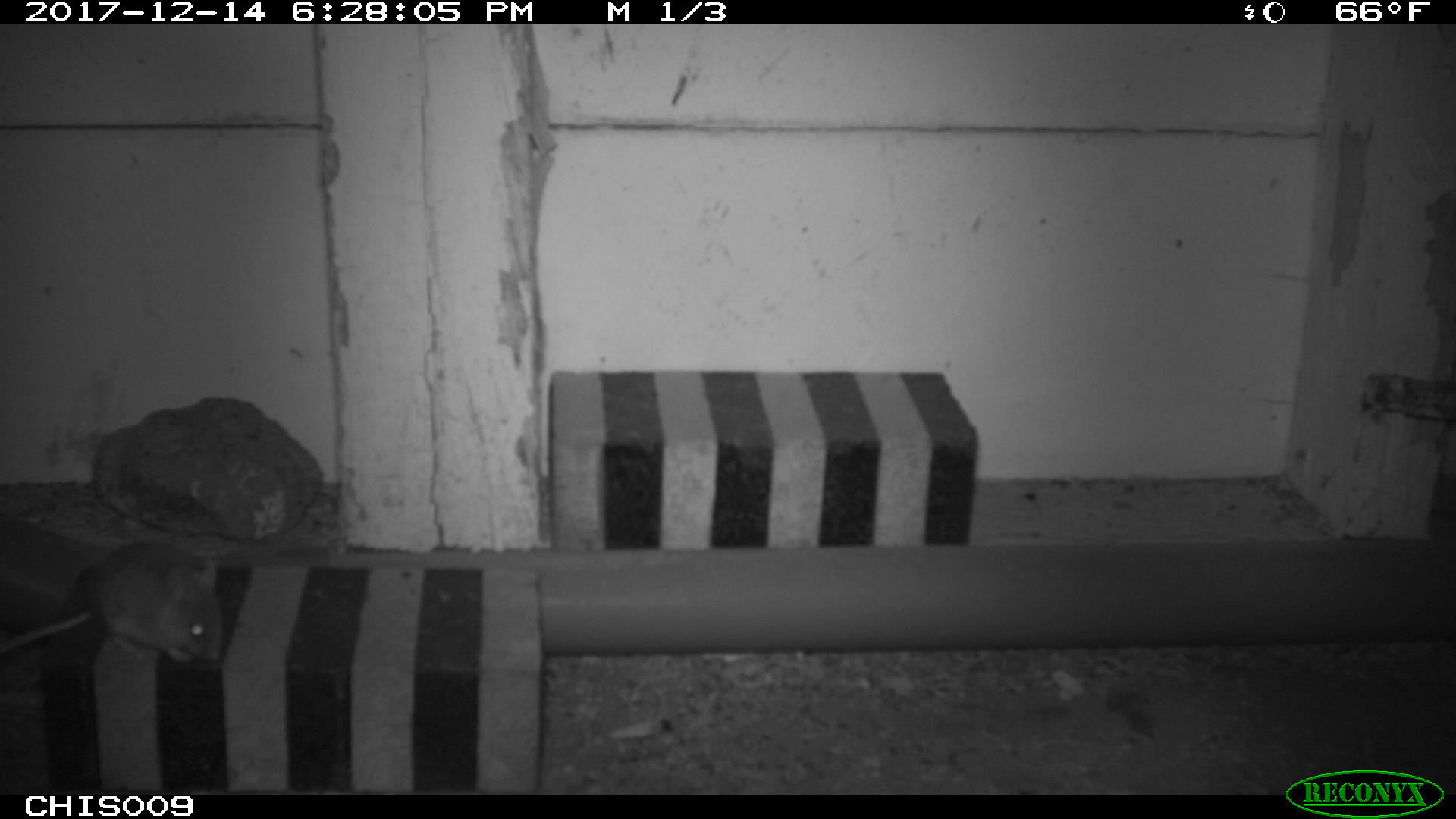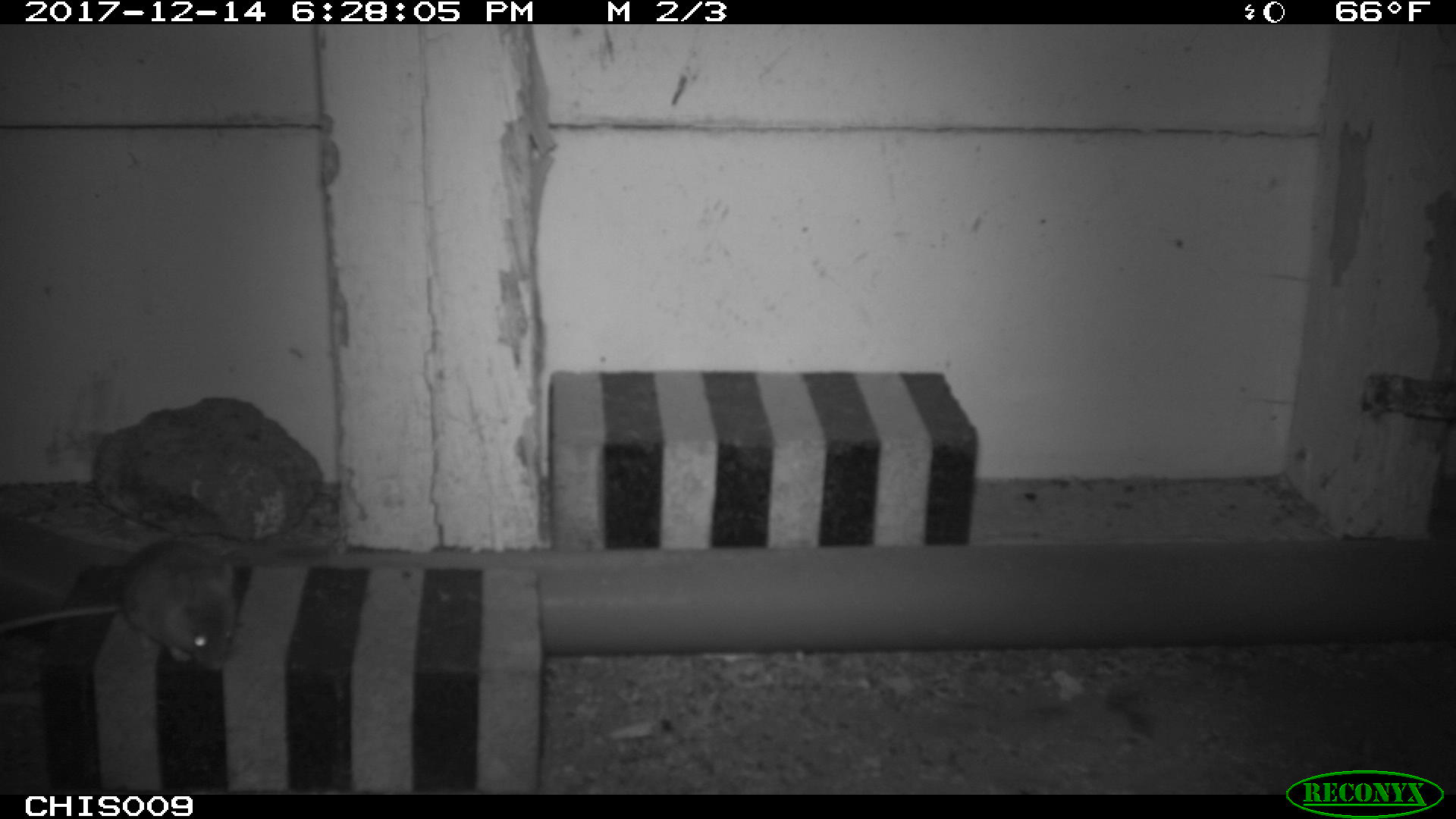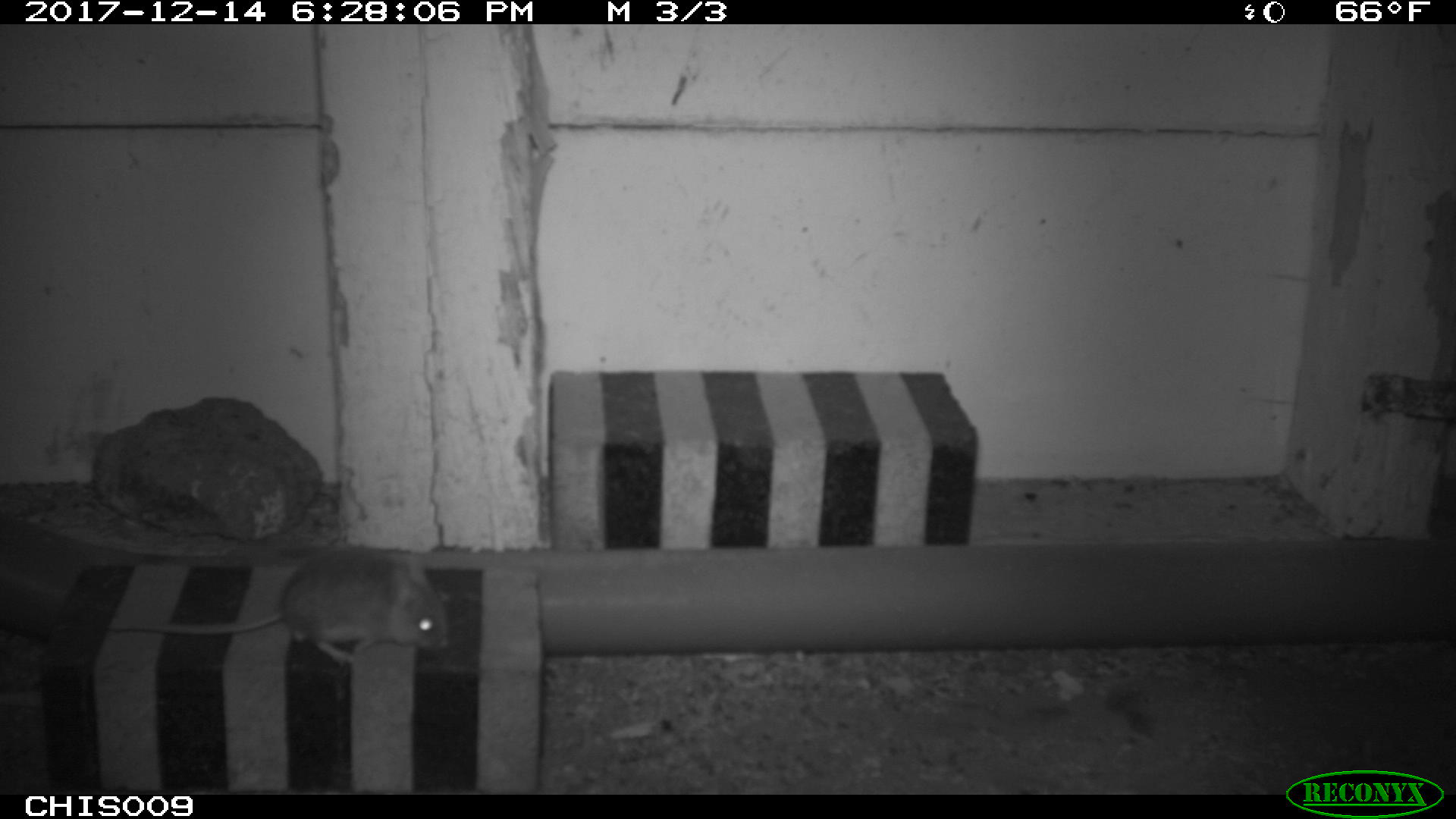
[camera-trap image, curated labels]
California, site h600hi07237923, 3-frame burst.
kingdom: Animalia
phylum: Chordata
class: Mammalia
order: Rodentia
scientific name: Rodentia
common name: rodent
Rodent (Rodentia).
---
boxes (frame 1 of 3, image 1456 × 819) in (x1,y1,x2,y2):
rodent: (0,543,223,661)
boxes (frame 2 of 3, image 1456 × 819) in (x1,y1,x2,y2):
rodent: (0,538,237,672)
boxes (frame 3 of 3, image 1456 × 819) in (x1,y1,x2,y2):
rodent: (105,547,450,666)